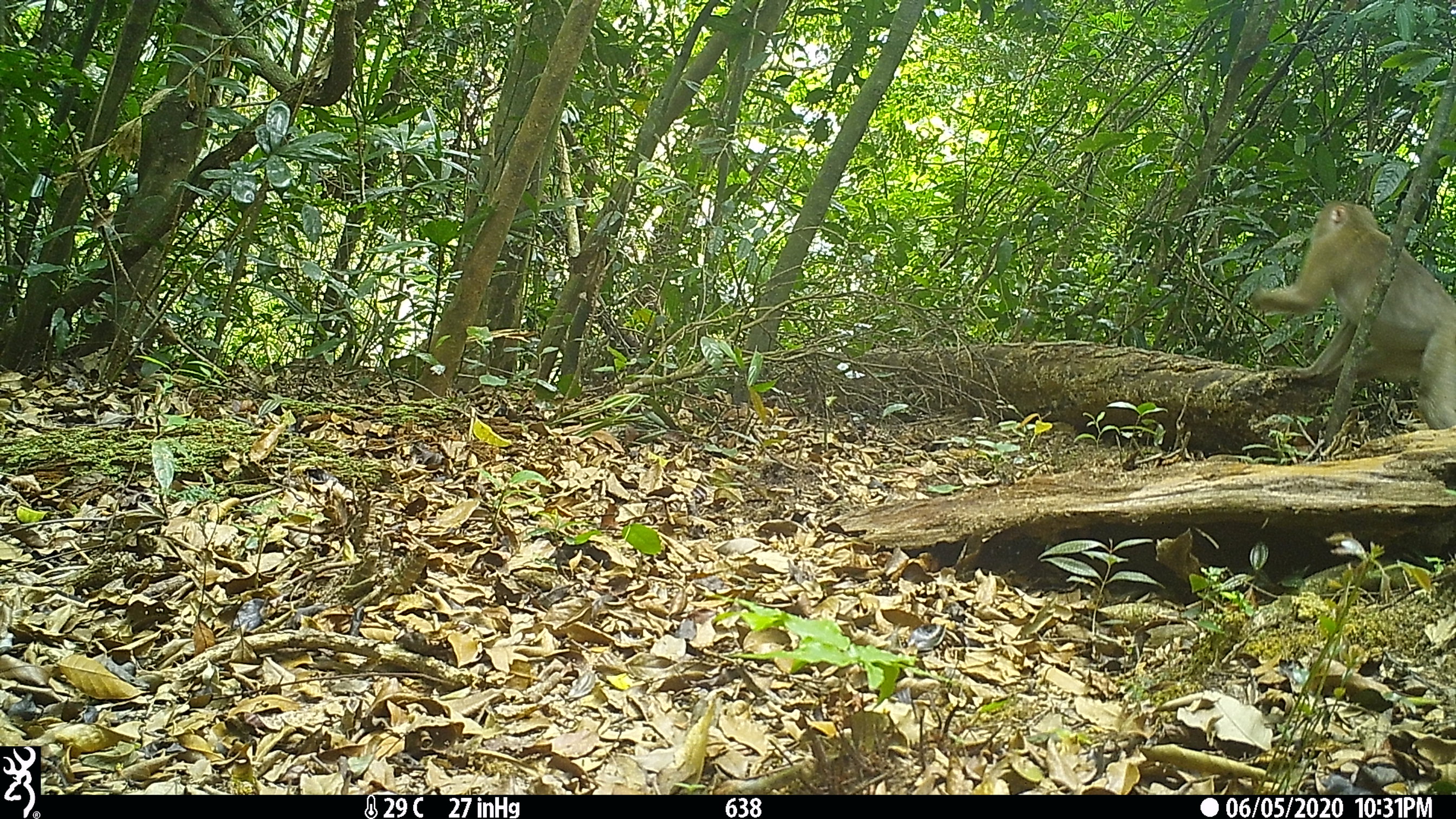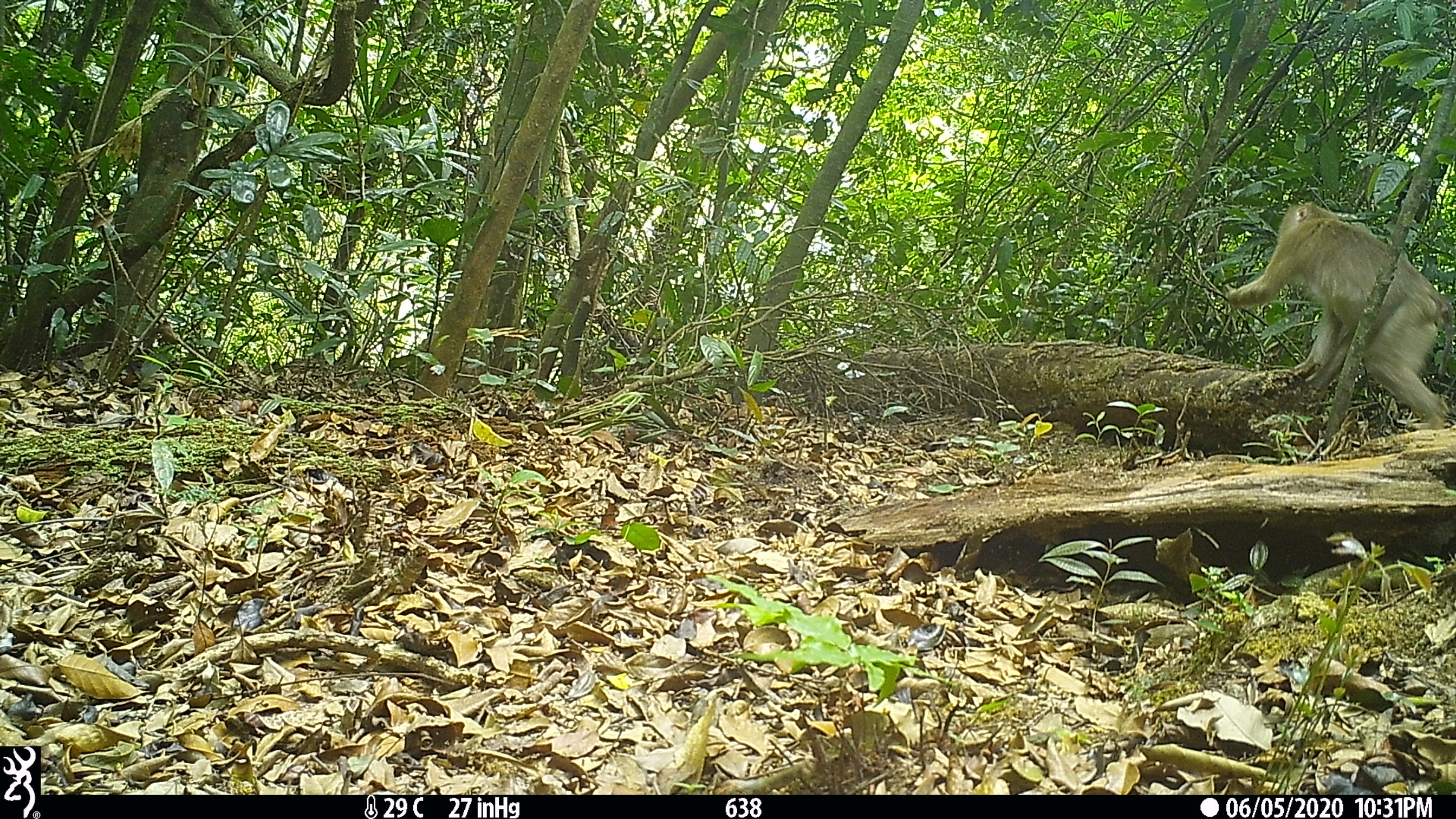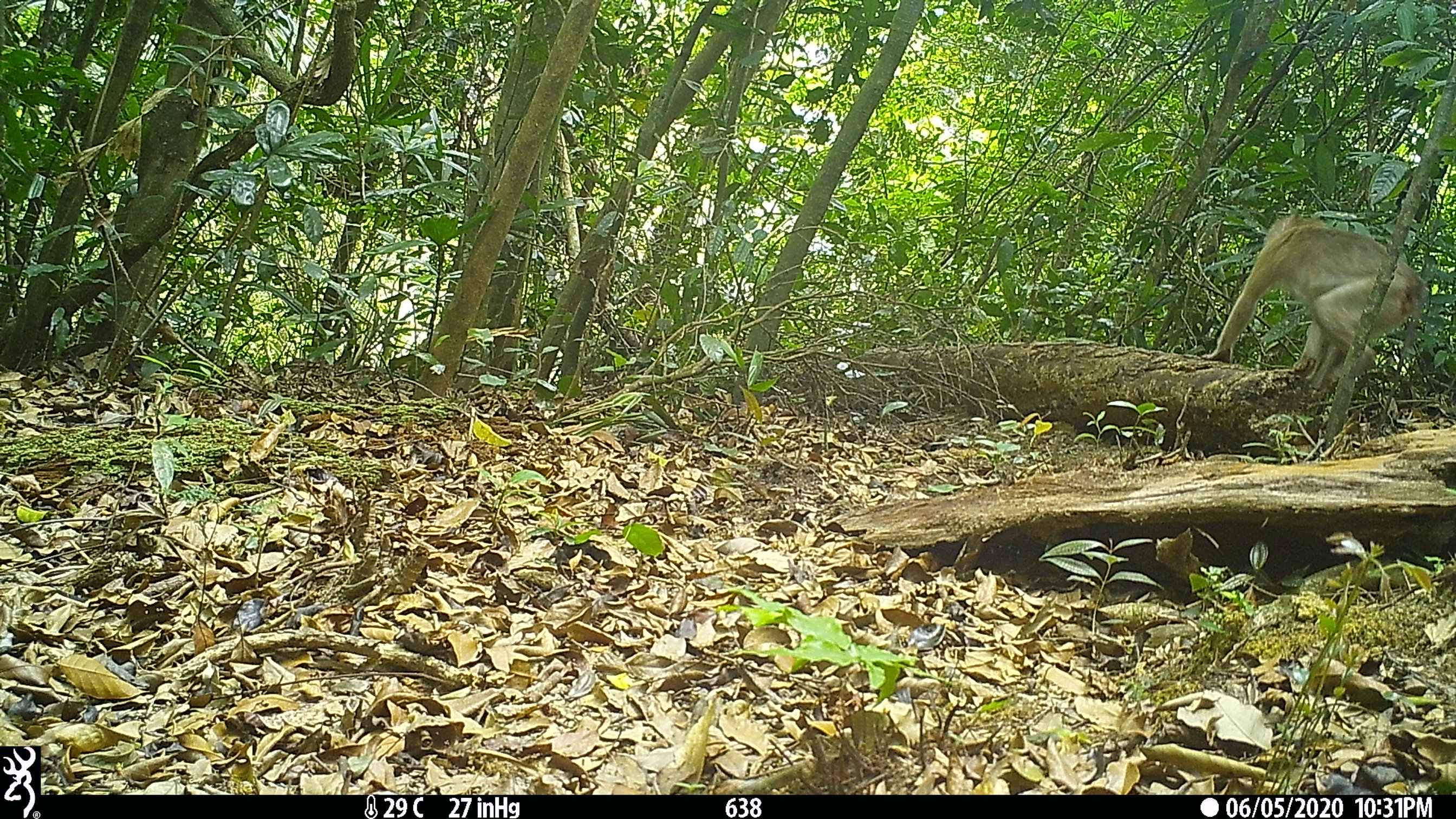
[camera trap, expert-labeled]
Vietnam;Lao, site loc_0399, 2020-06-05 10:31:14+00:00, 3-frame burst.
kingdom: Animalia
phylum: Chordata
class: Mammalia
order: Primates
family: Cercopithecidae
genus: Macaca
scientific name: Macaca nemestrina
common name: pig-tailed macaque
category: pig tailed macaque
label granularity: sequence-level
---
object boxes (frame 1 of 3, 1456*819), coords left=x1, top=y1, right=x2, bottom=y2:
pig tailed macaque: left=1251, top=196, right=1456, bottom=427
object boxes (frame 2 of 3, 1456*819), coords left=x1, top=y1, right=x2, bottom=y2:
pig tailed macaque: left=1220, top=199, right=1456, bottom=431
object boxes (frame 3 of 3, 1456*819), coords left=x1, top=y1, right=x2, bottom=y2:
pig tailed macaque: left=1199, top=213, right=1427, bottom=396